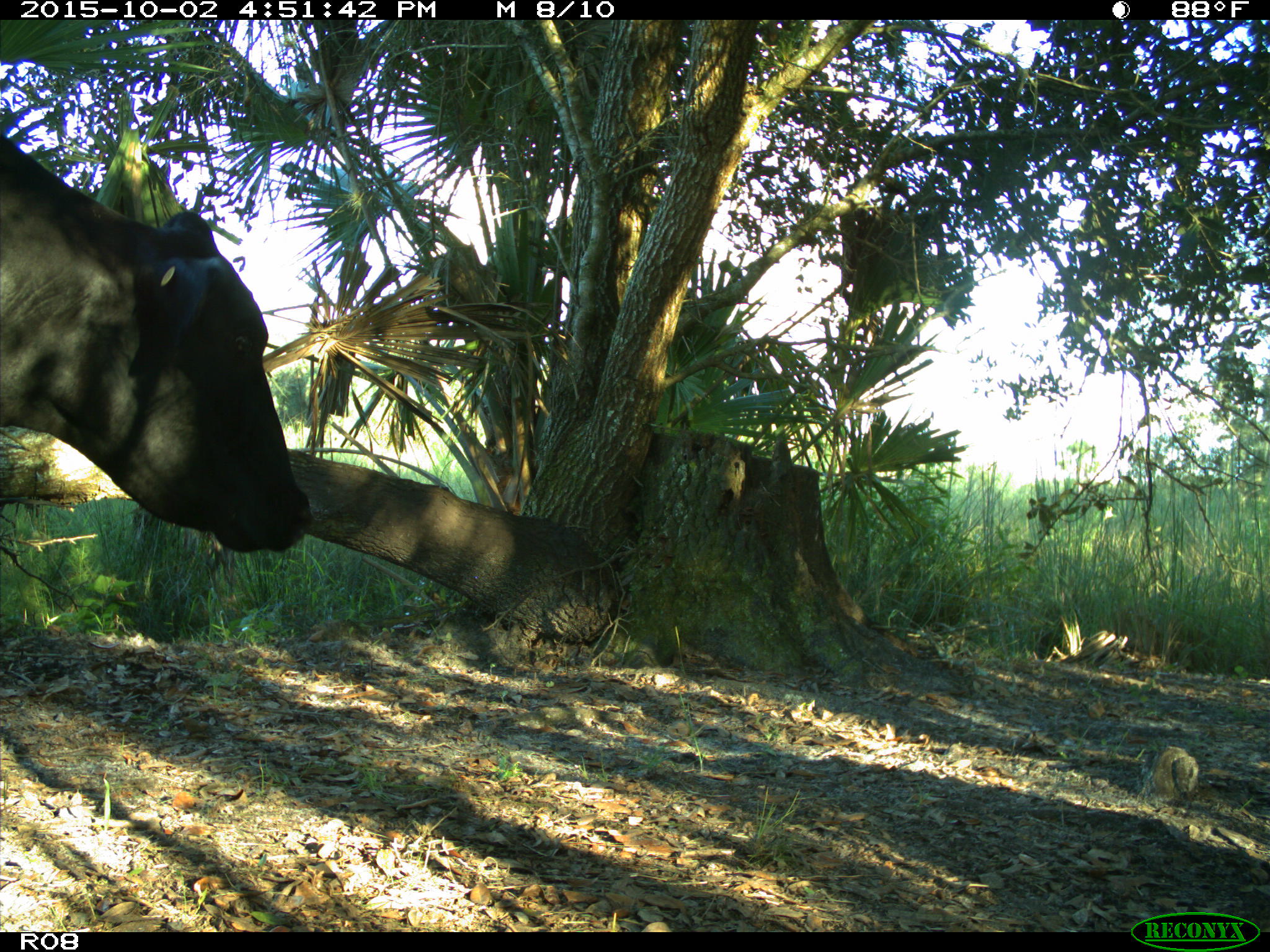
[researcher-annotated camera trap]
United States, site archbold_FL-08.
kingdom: Animalia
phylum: Chordata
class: Mammalia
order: Artiodactyla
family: Bovidae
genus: Bos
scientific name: Bos taurus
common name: domestic cow